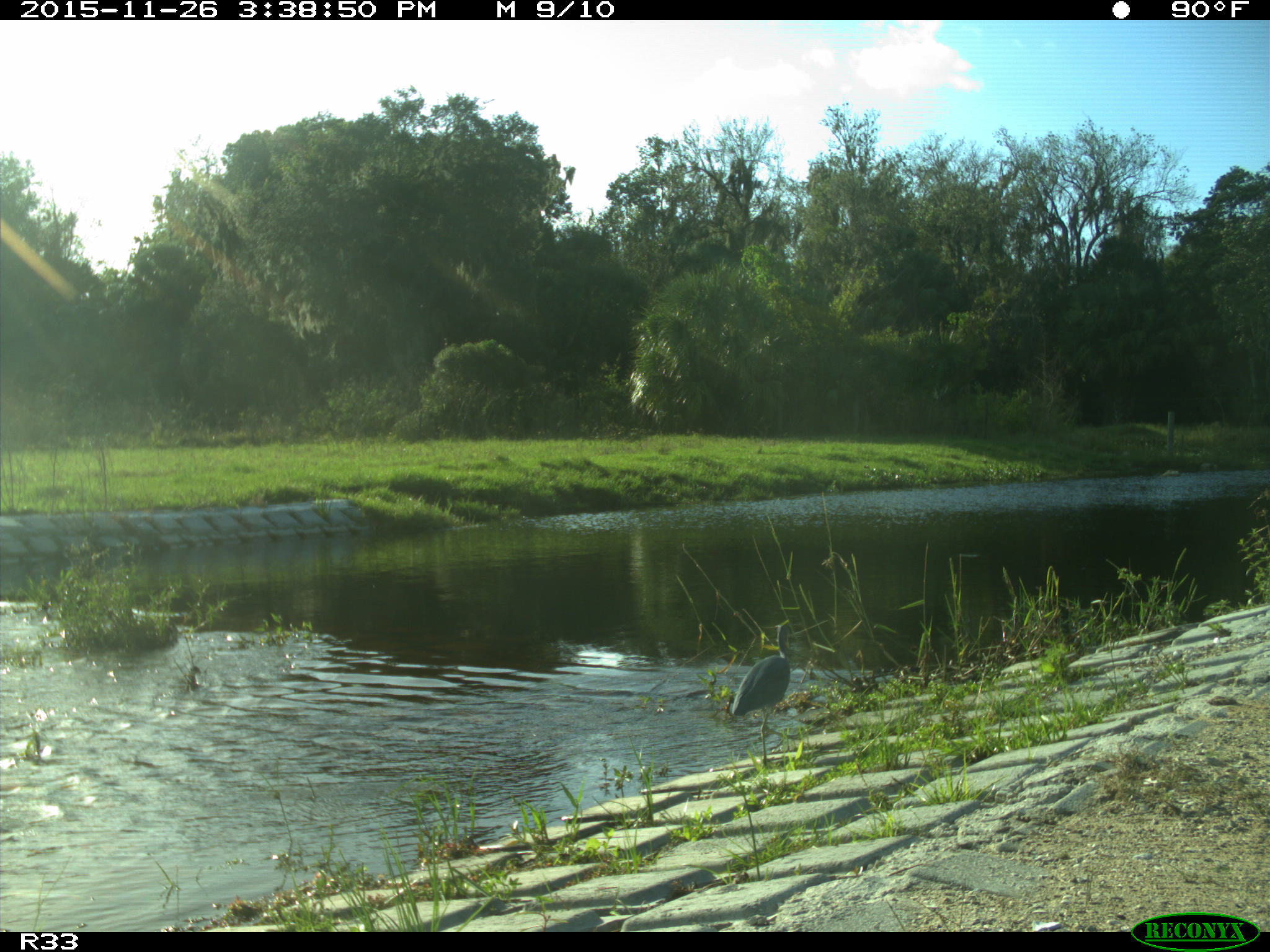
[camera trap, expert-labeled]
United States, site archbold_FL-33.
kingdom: Animalia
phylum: Chordata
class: Aves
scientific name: Aves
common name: birds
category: unidentified bird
Unidentified bird (birds) (Aves).